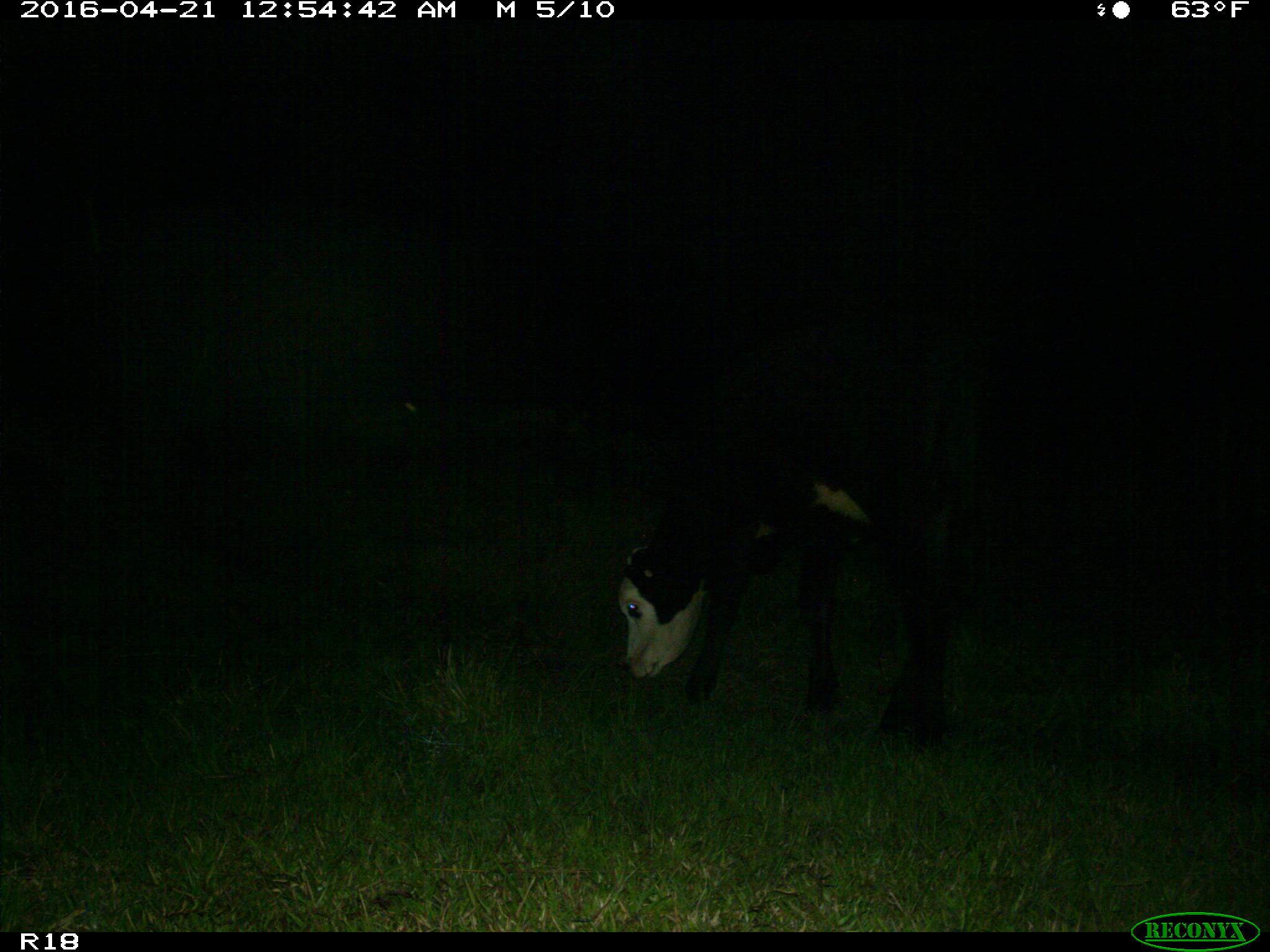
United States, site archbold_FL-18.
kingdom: Animalia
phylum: Chordata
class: Mammalia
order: Artiodactyla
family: Bovidae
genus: Bos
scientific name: Bos taurus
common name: domestic cow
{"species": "Bos taurus (domestic cow)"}